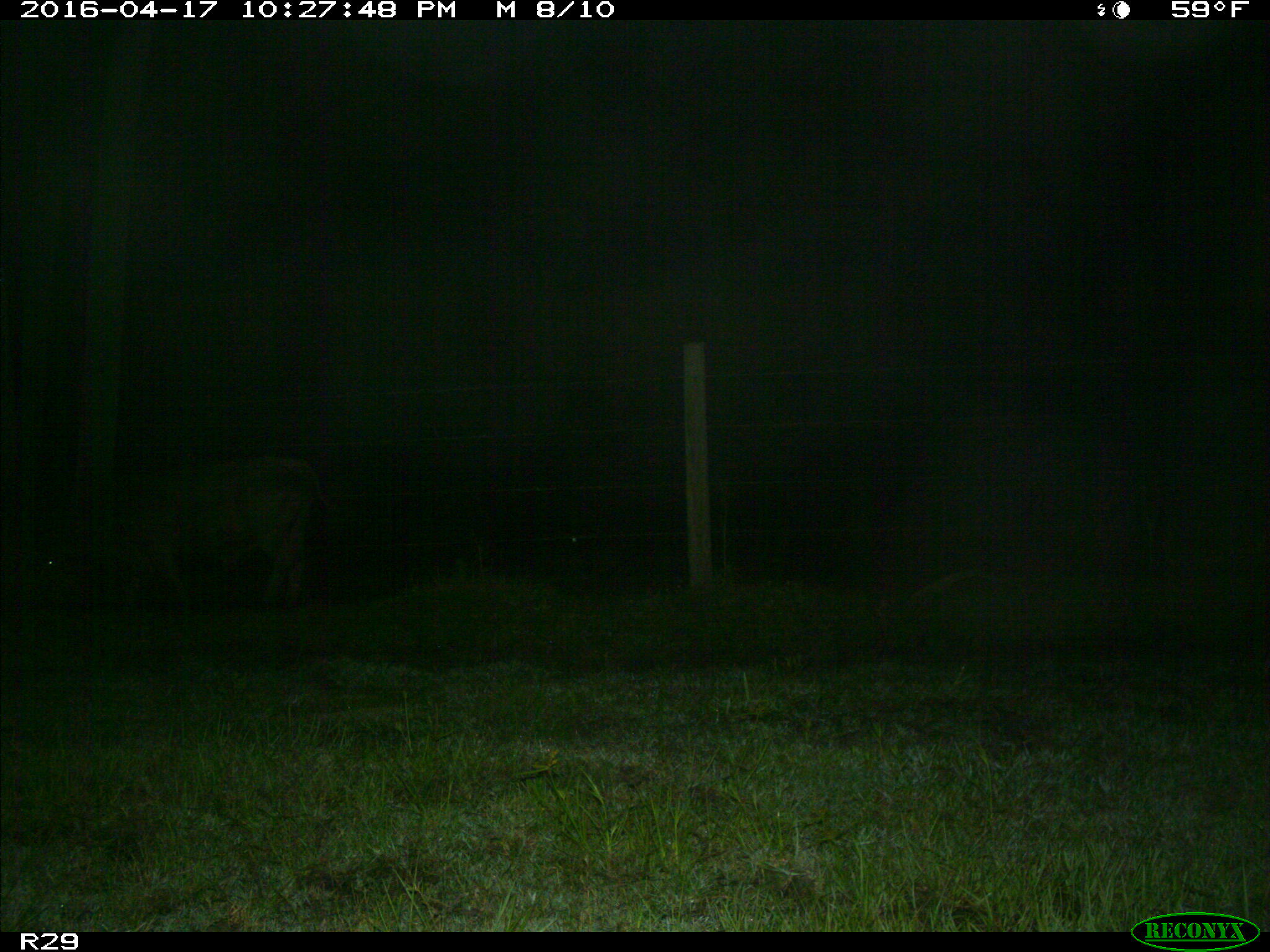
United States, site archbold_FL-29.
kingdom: Animalia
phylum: Chordata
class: Mammalia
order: Artiodactyla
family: Bovidae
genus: Bos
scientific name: Bos taurus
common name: domestic cow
Bos taurus (domestic cow).